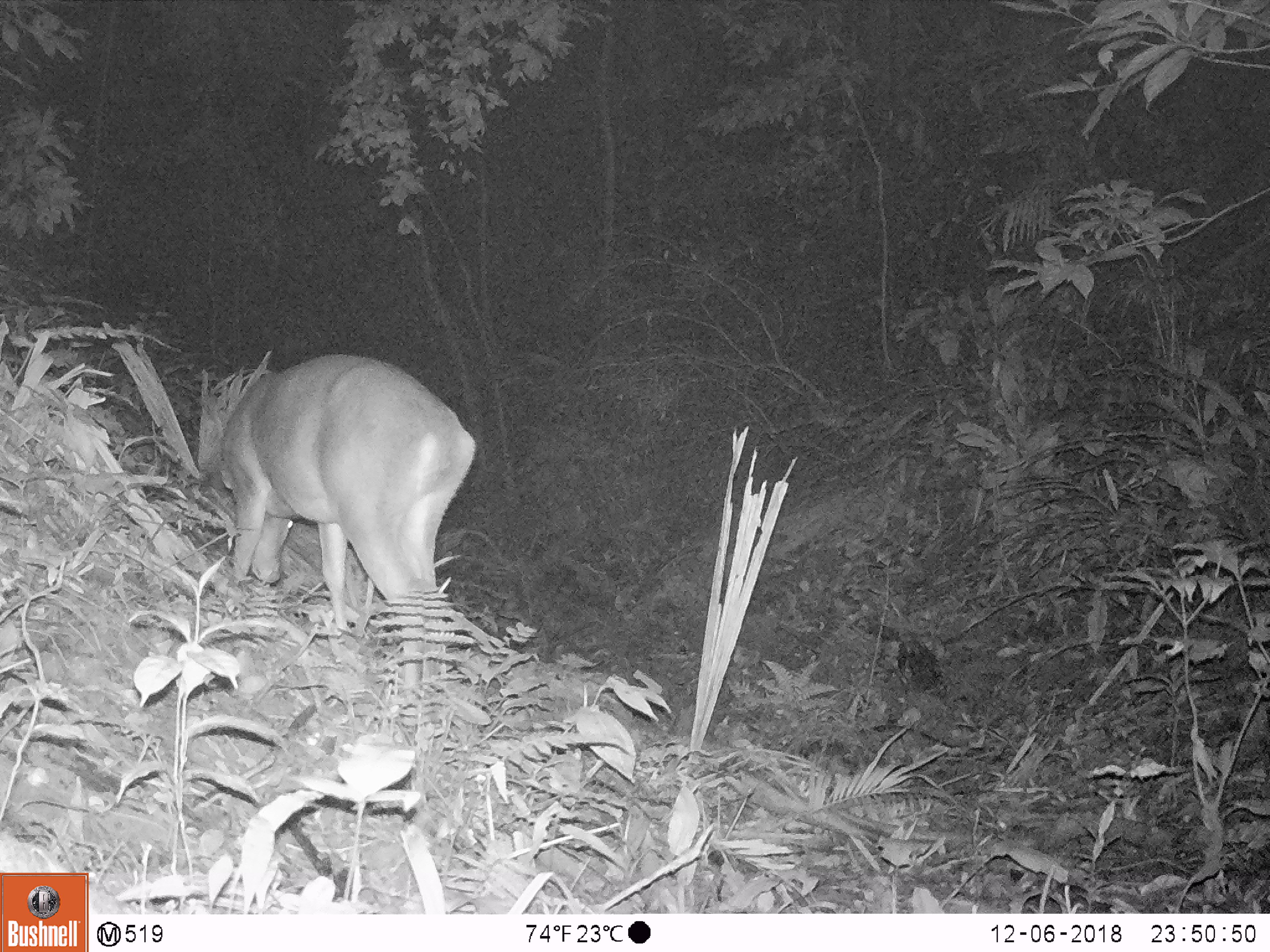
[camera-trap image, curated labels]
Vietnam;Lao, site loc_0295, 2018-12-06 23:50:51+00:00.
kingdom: Animalia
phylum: Chordata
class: Mammalia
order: Artiodactyla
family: Cervidae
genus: Muntiacus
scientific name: Muntiacus vuquangensis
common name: large-antlered muntjac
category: large antlered muntjac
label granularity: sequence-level